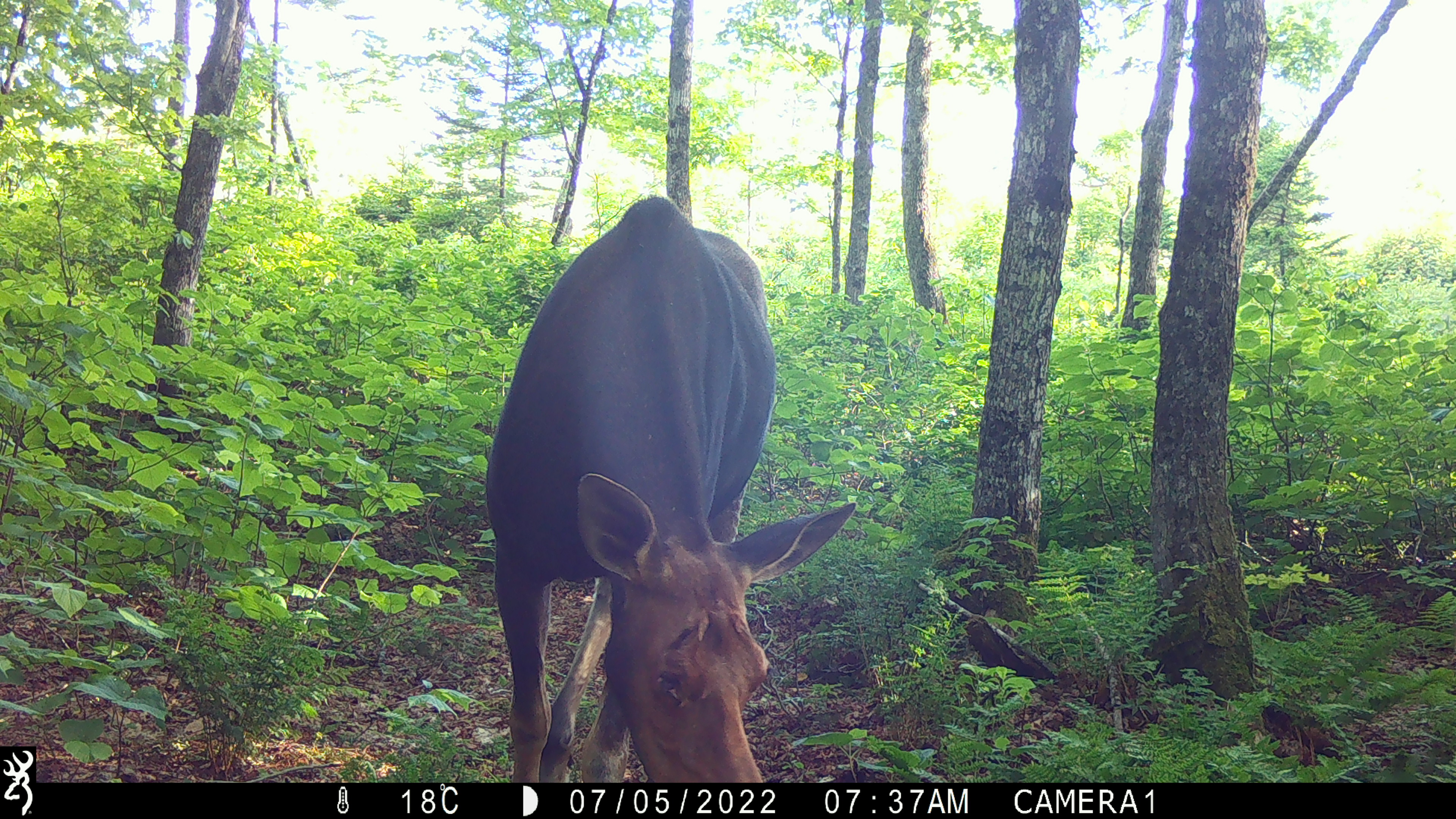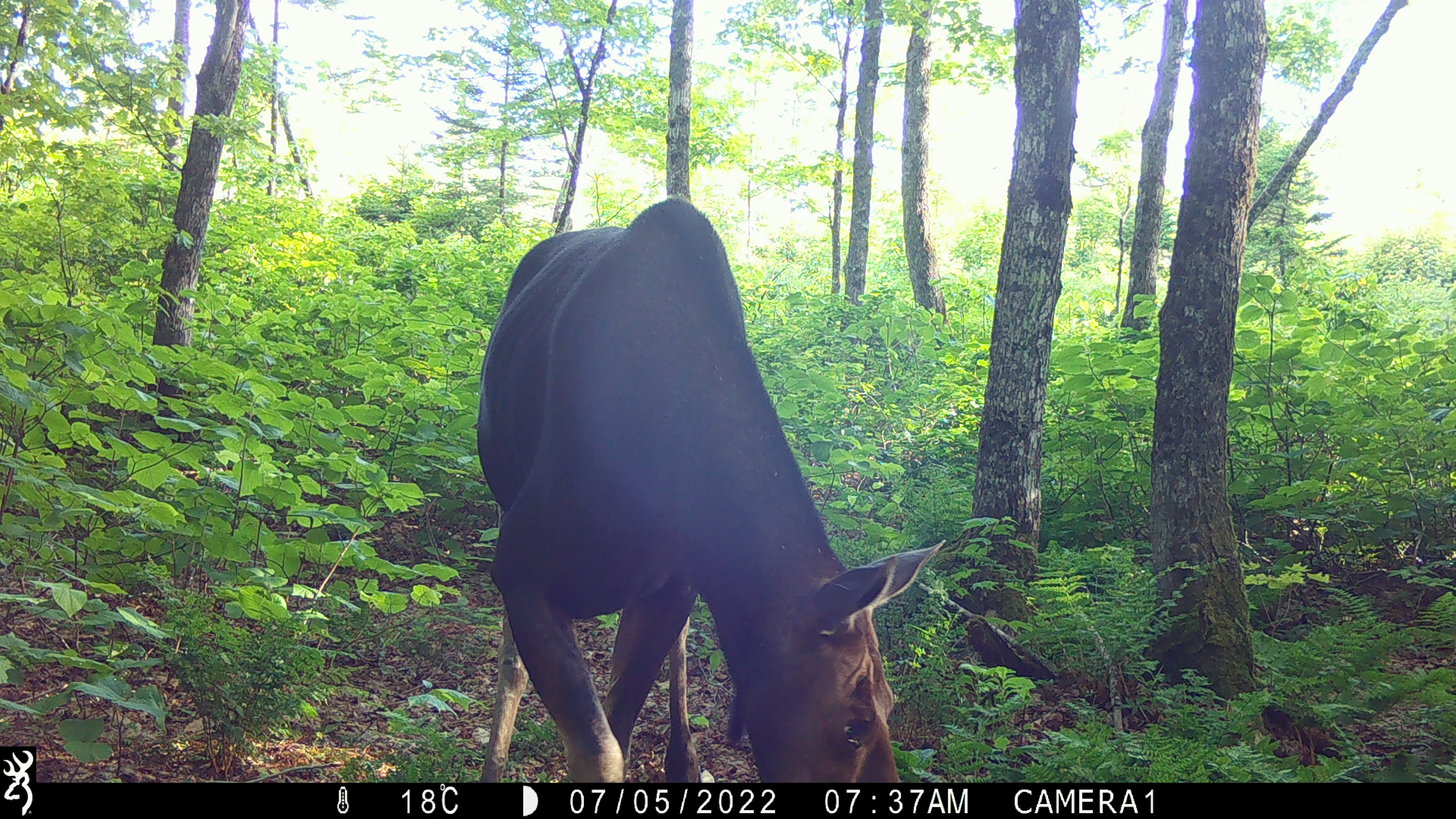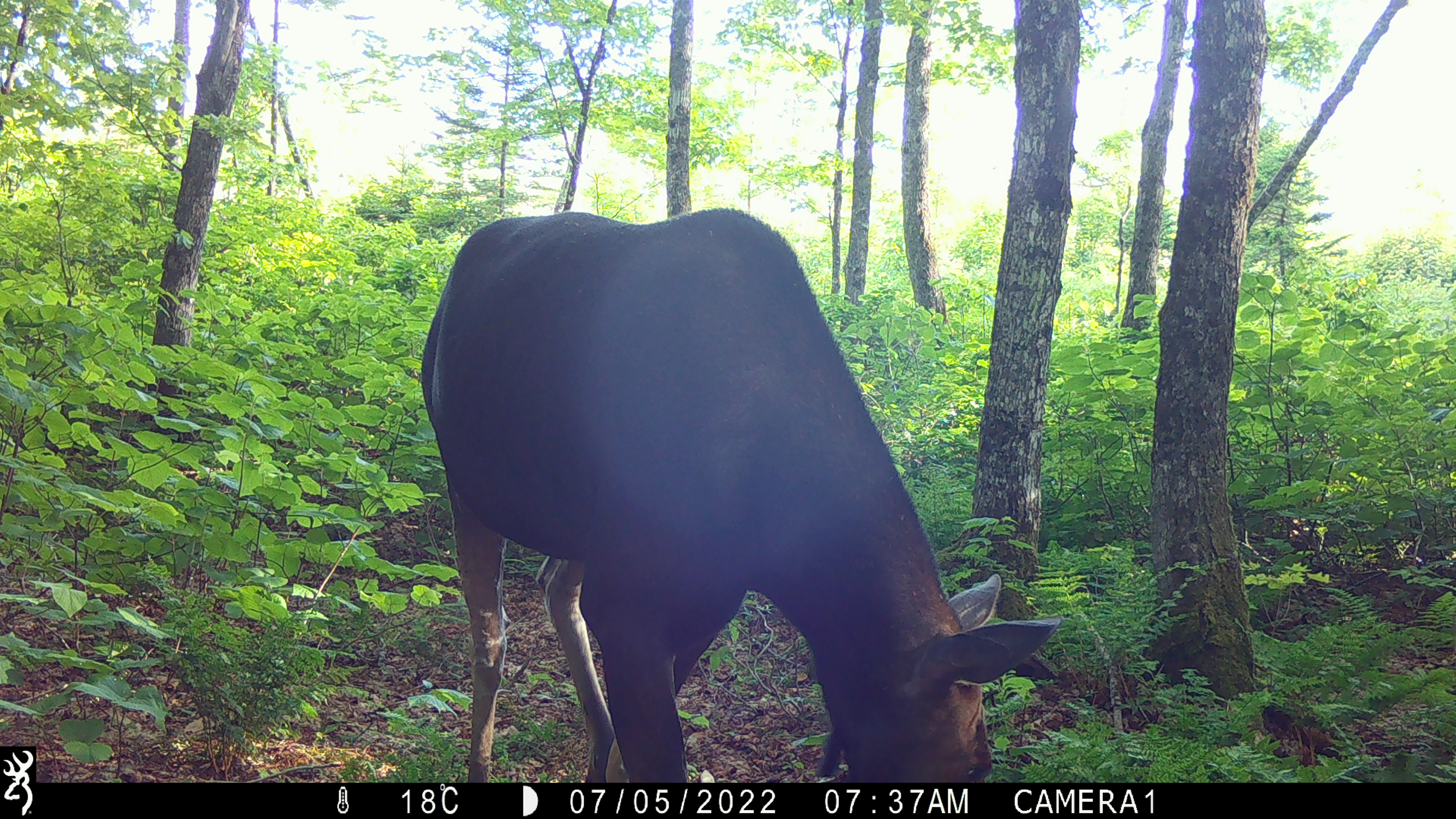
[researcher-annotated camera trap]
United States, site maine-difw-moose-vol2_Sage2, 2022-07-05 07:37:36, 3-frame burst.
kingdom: Animalia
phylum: Chordata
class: Mammalia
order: Artiodactyla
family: Cervidae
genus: Alces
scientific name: Alces alces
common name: moose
Moose (Alces alces).